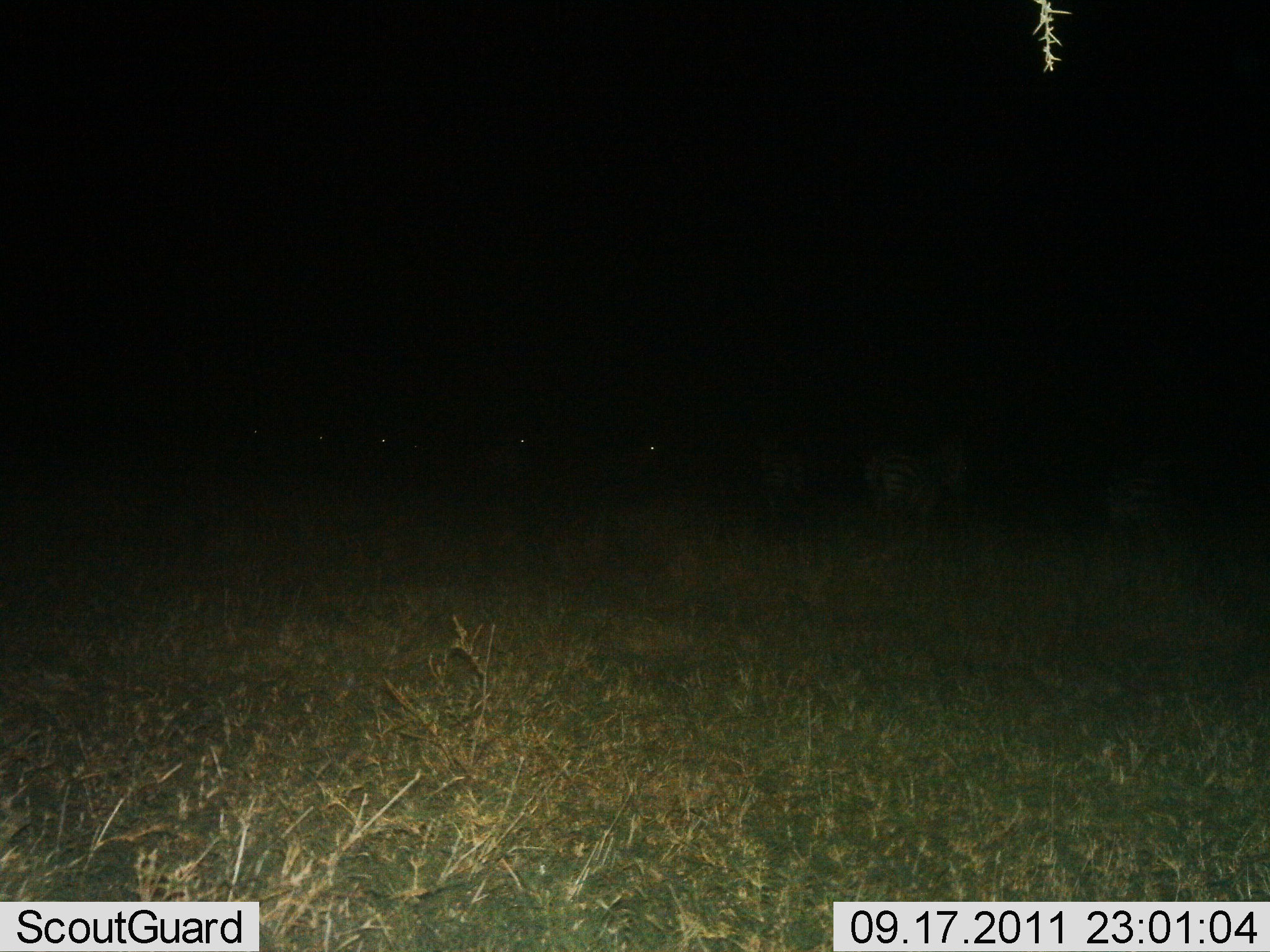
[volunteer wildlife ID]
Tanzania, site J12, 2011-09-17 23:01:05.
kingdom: Animalia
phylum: Chordata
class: Mammalia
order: Perissodactyla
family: Equidae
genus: Equus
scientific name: Equus quagga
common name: plains zebra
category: zebra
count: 3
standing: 78%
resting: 0%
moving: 22%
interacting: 0%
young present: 0%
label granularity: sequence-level